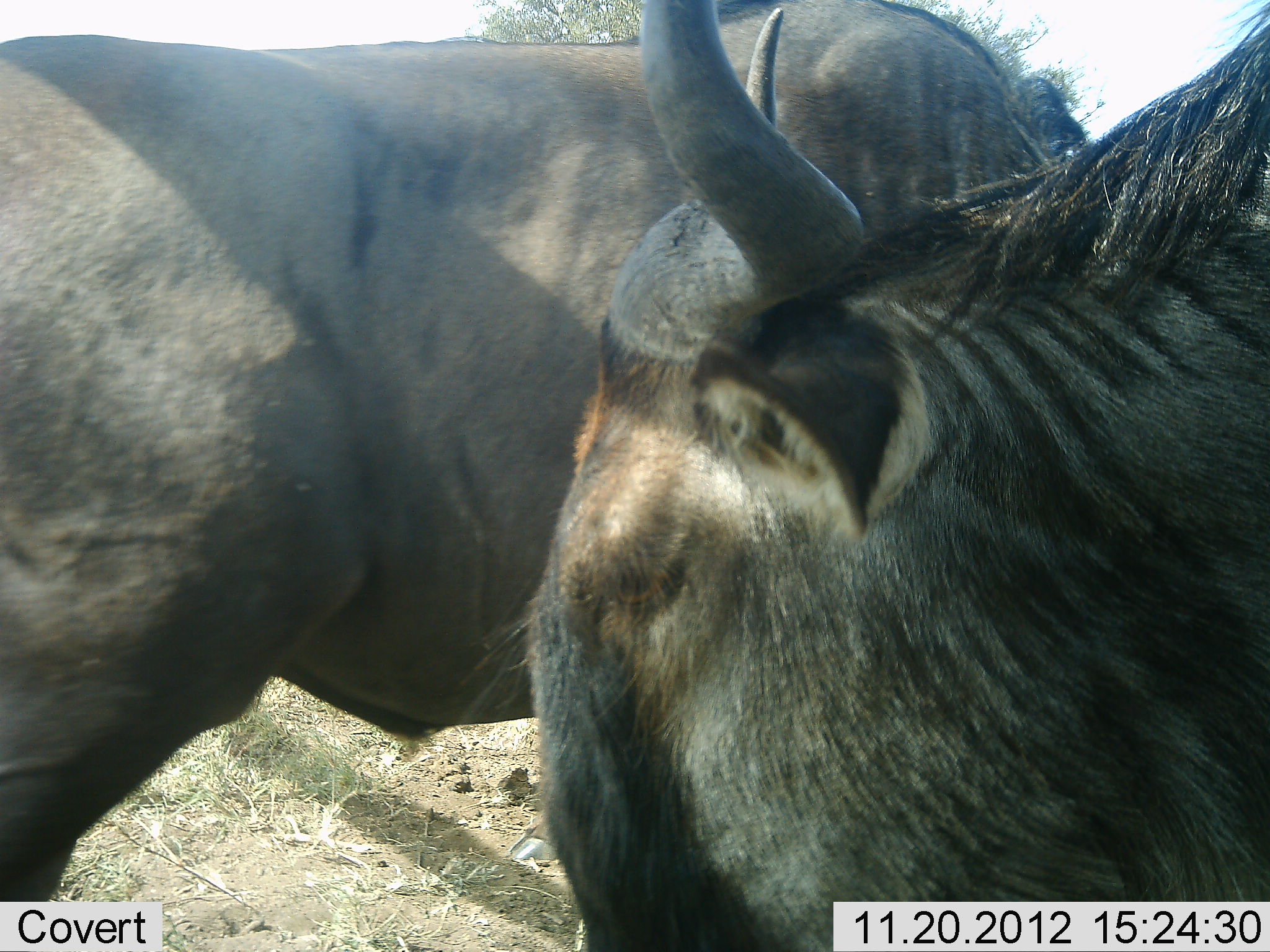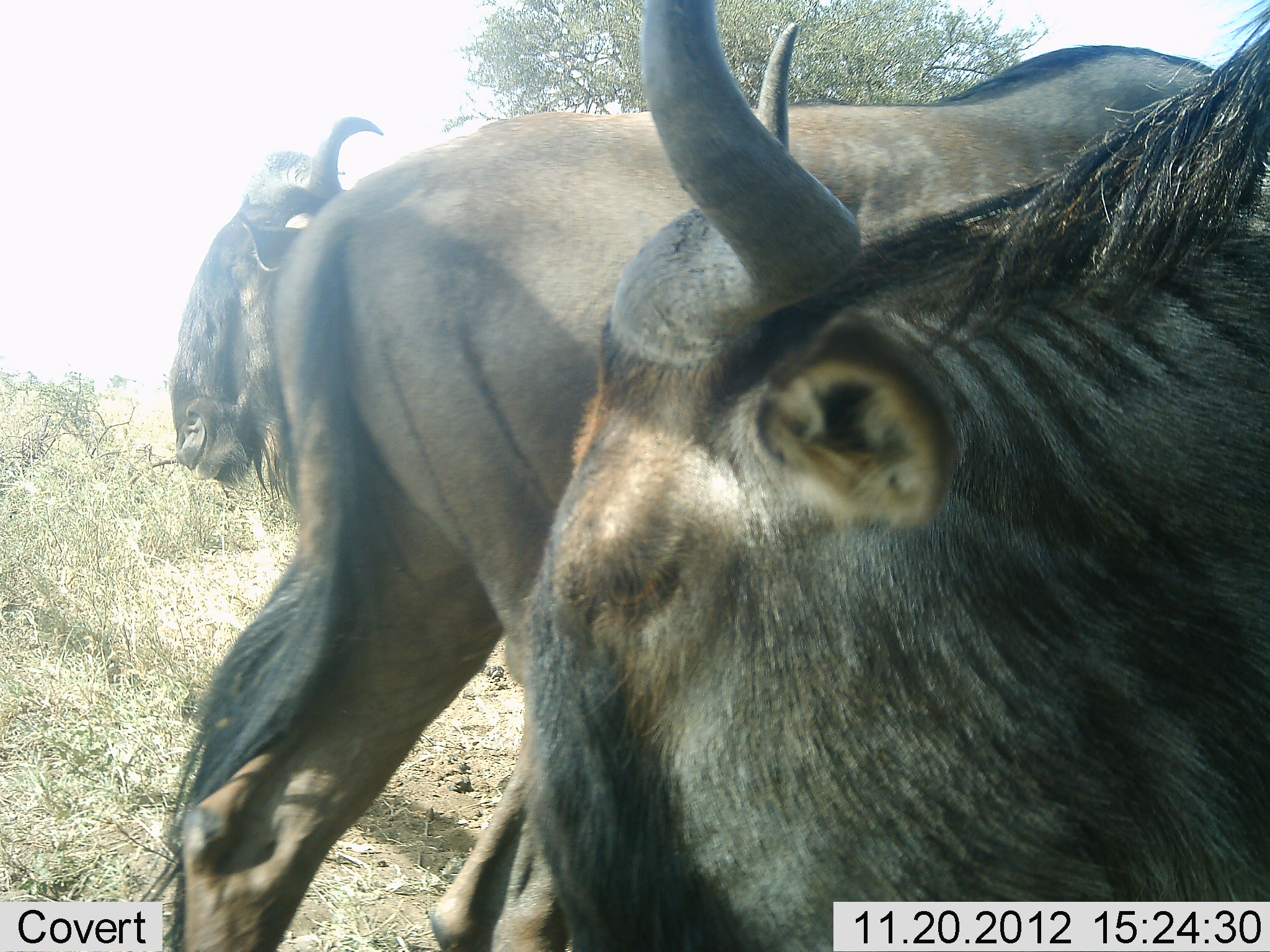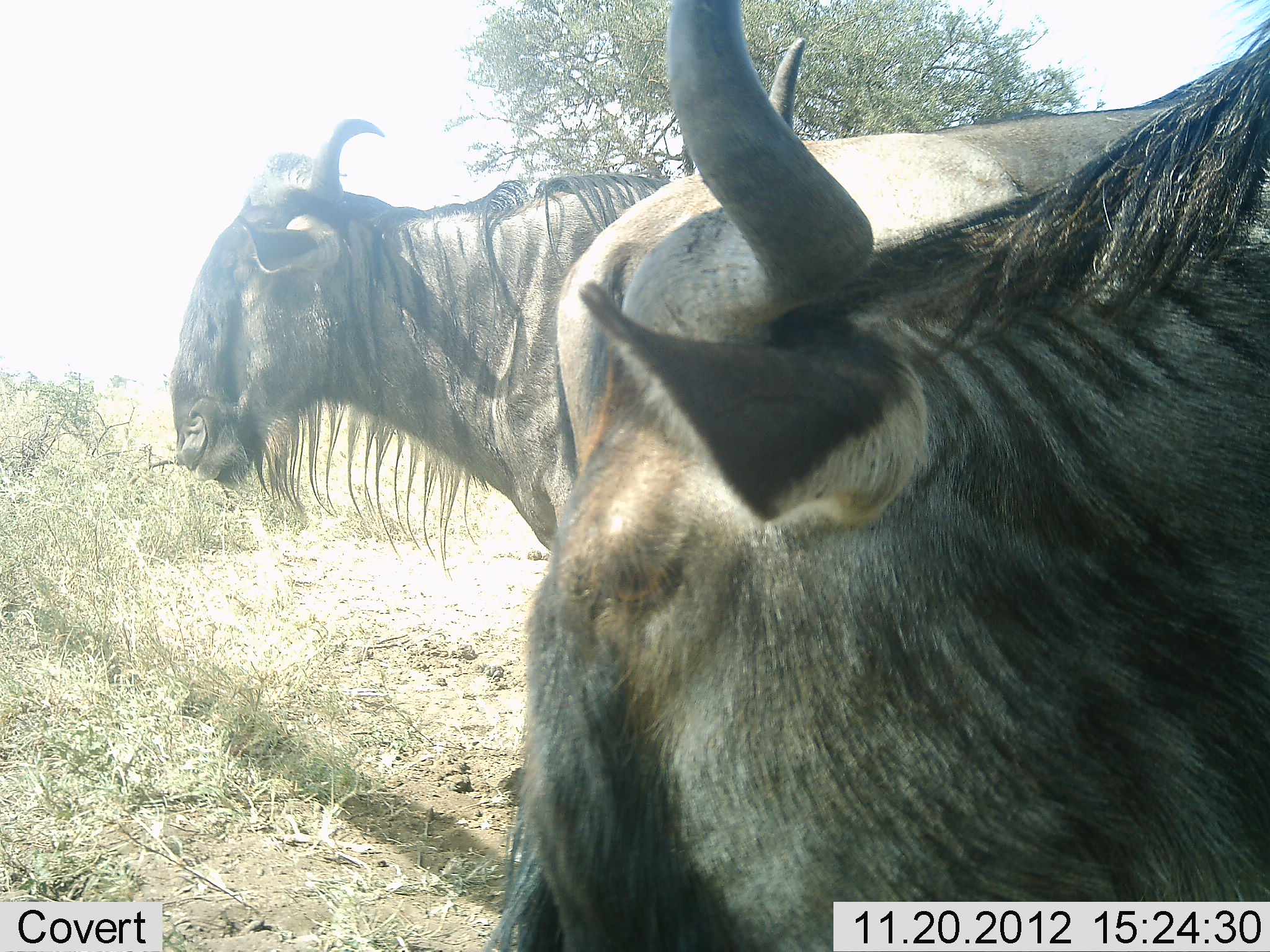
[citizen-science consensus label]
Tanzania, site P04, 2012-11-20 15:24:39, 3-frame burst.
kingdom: Animalia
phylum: Chordata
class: Mammalia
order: Artiodactyla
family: Bovidae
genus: Connochaetes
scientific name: Connochaetes taurinus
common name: blue wildebeest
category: wildebeest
Wildebeest (blue wildebeest) (Connochaetes taurinus), count 3. Behavior (volunteer vote fractions): standing 70%, resting 10%, moving 80%, interacting 0%. Young present (vote fraction): 0%. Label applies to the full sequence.